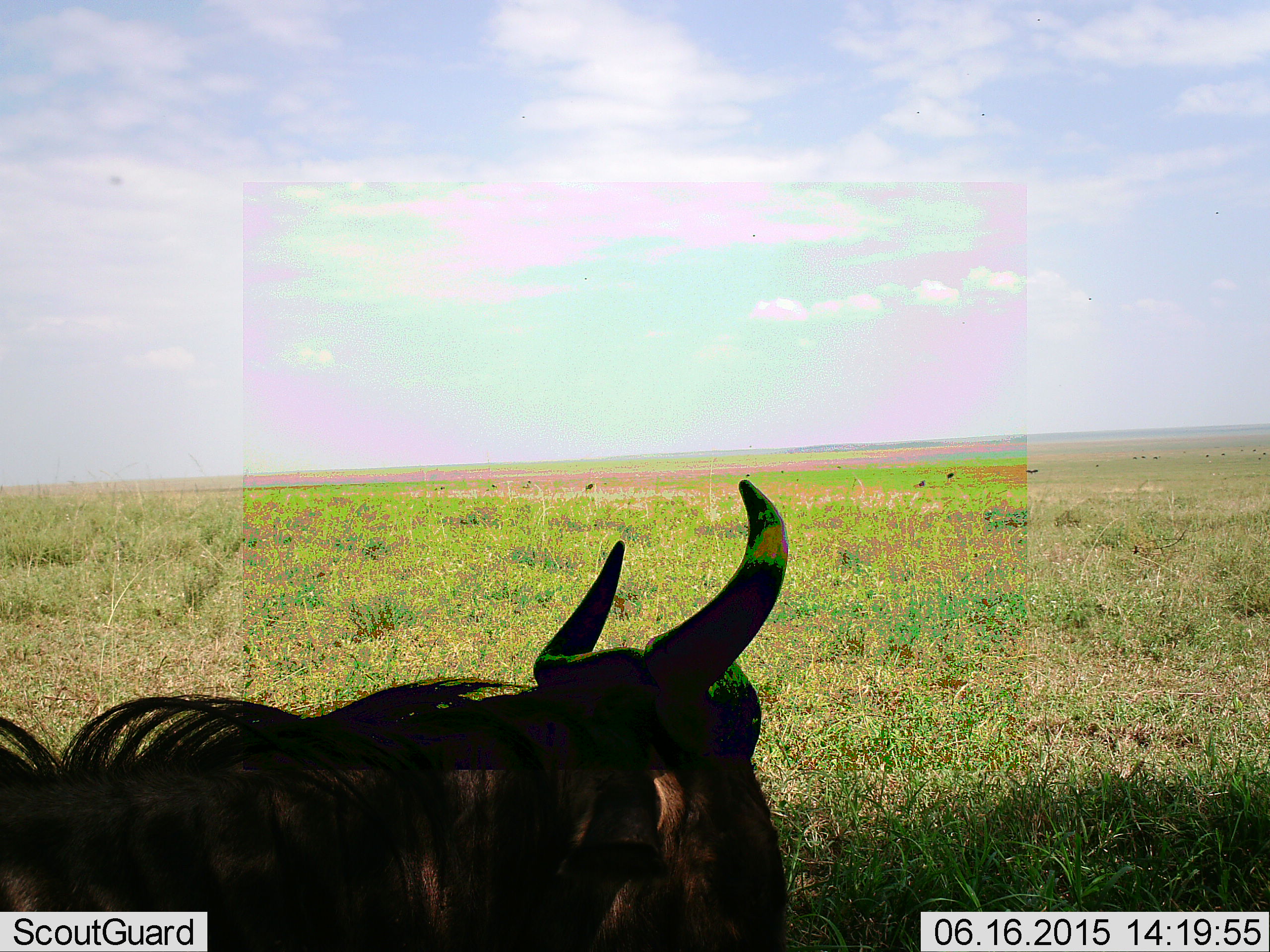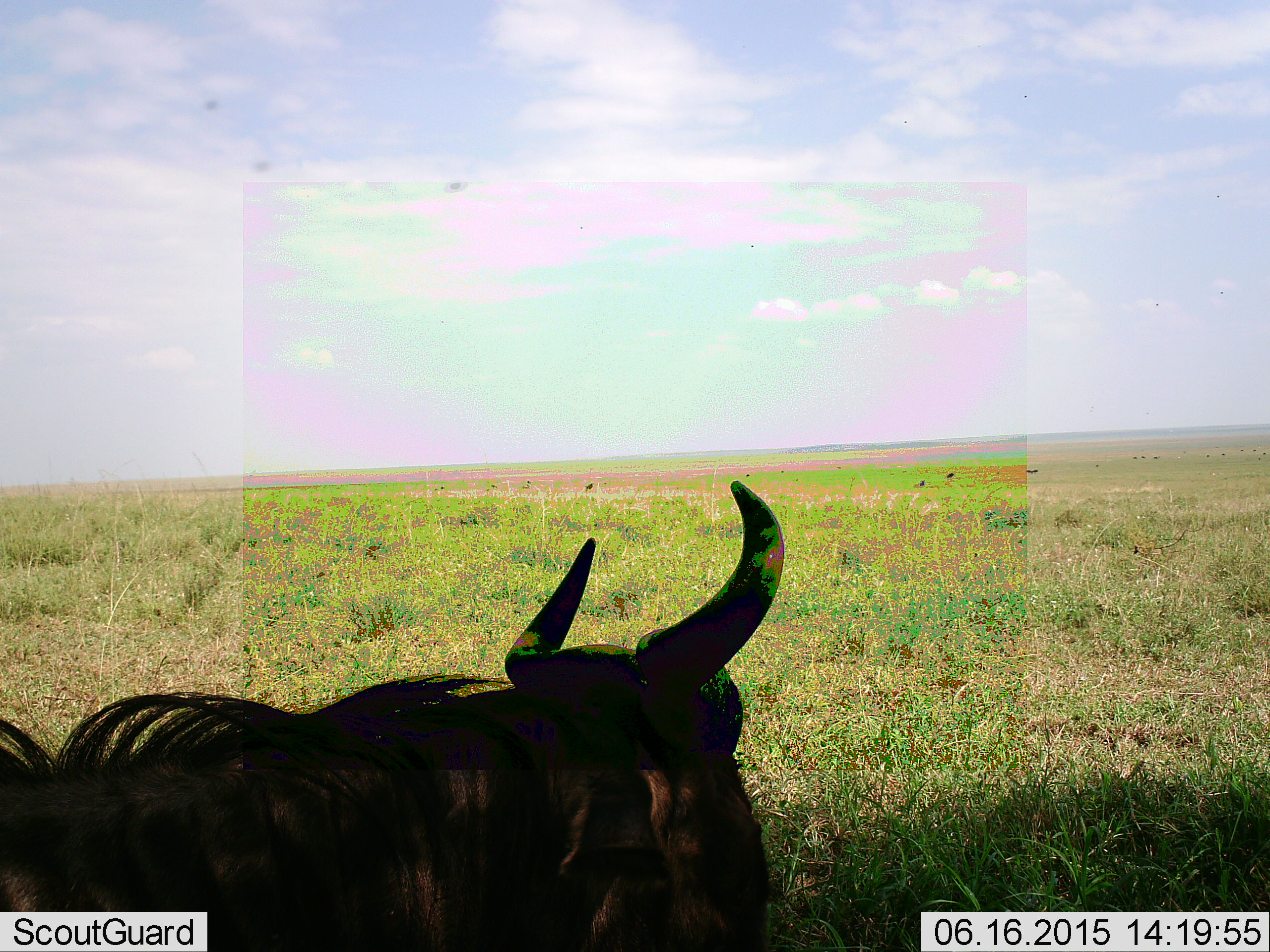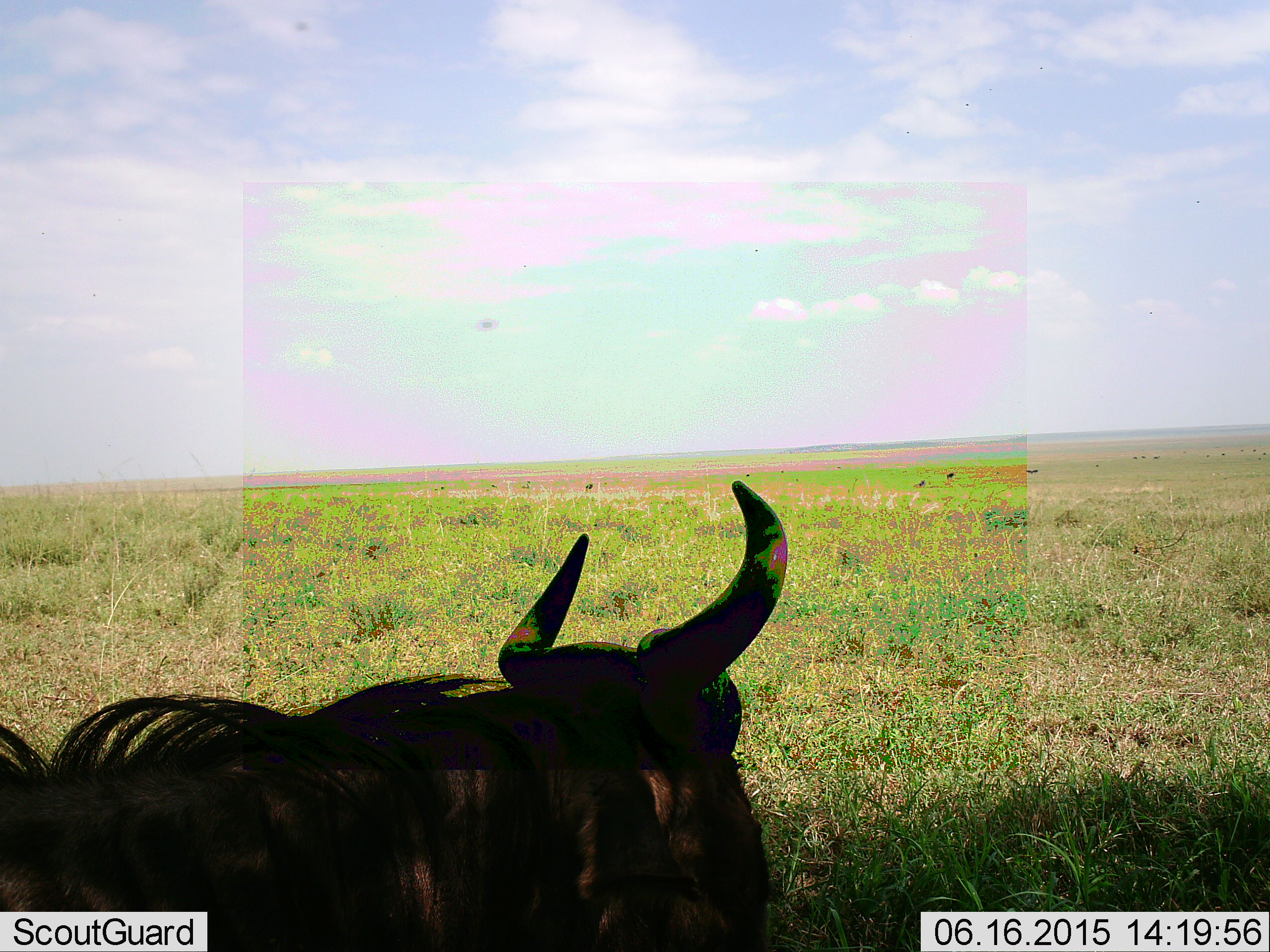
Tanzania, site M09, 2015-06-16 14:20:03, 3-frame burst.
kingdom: Animalia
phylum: Chordata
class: Mammalia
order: Artiodactyla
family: Bovidae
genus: Connochaetes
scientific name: Connochaetes taurinus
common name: blue wildebeest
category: wildebeest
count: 1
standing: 40%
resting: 70%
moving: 10%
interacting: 0%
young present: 0%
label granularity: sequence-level